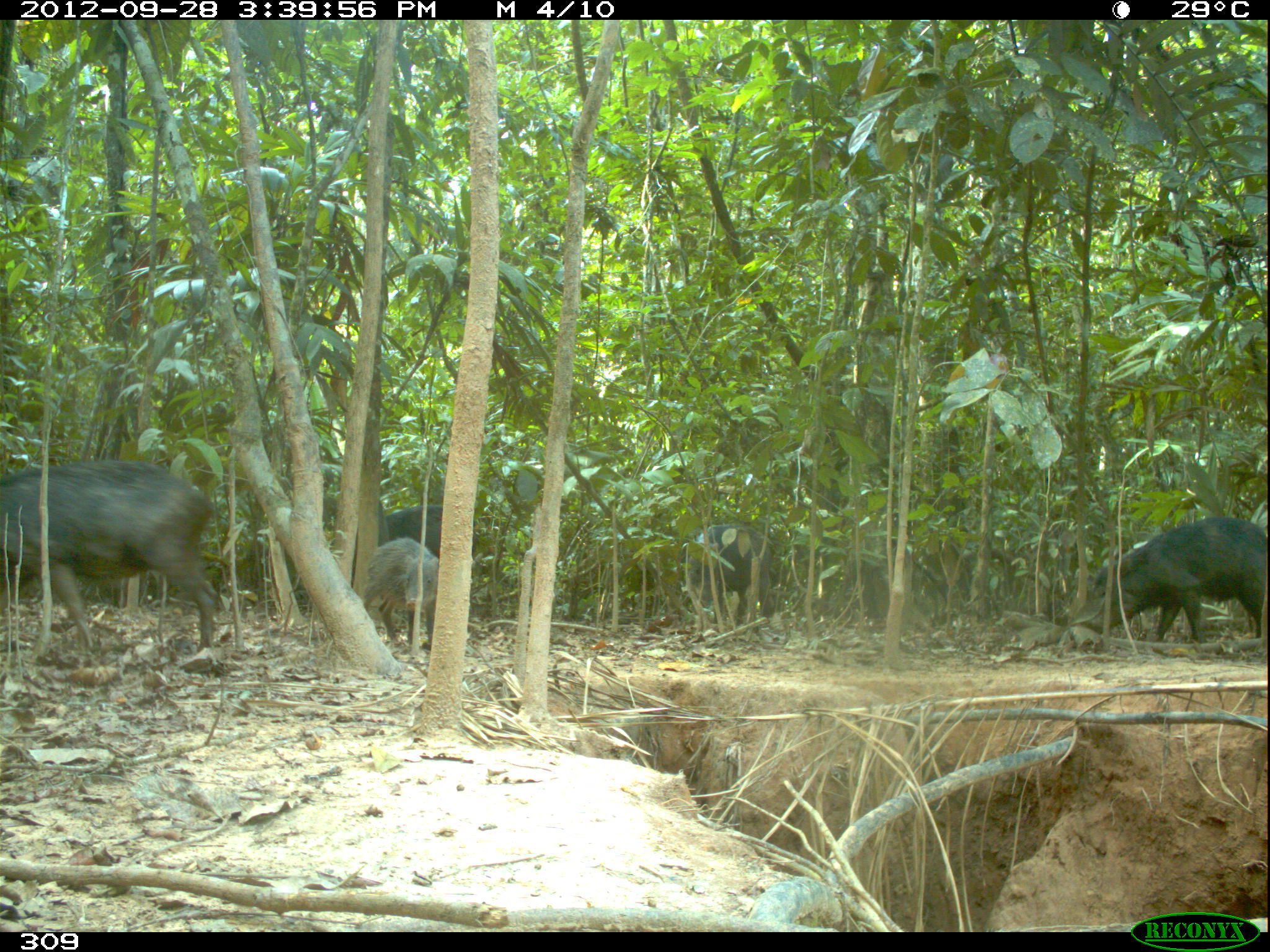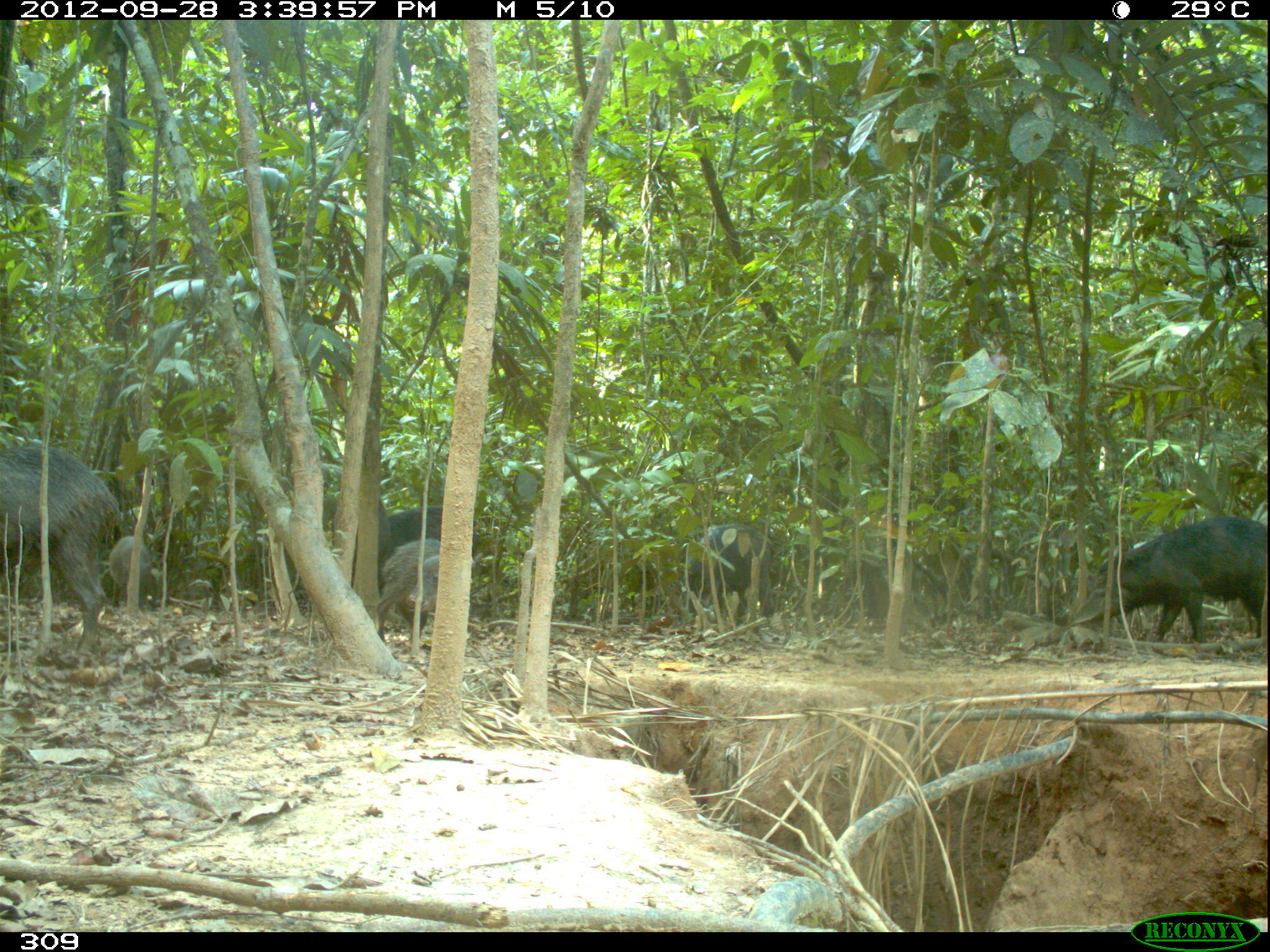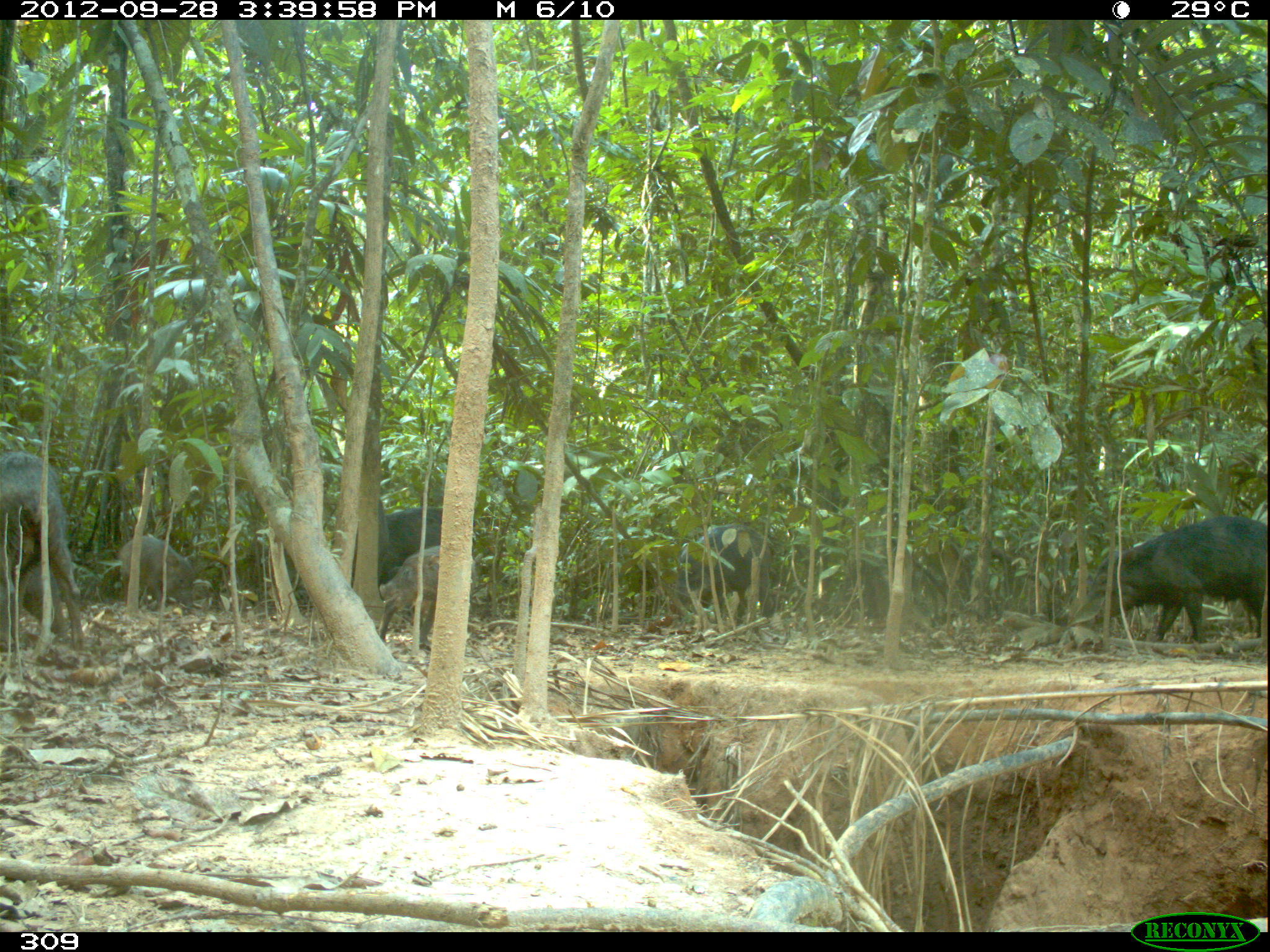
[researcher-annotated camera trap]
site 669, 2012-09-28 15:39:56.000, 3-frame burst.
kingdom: Animalia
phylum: Chordata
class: Mammalia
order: Artiodactyla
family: Tayassuidae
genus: Tayassu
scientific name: Tayassu pecari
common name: white-lipped peccary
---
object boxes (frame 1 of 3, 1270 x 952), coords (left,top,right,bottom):
tayassu pecari: (1,459,217,652); (1086,517,1264,644); (686,523,774,622); (363,537,439,648); (385,504,476,558); (317,494,384,544)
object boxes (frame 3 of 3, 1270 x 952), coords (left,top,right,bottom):
tayassu pecari: (1087,515,1266,642); (0,450,85,651); (673,524,771,627); (379,545,475,649); (378,507,475,599); (119,535,194,610)